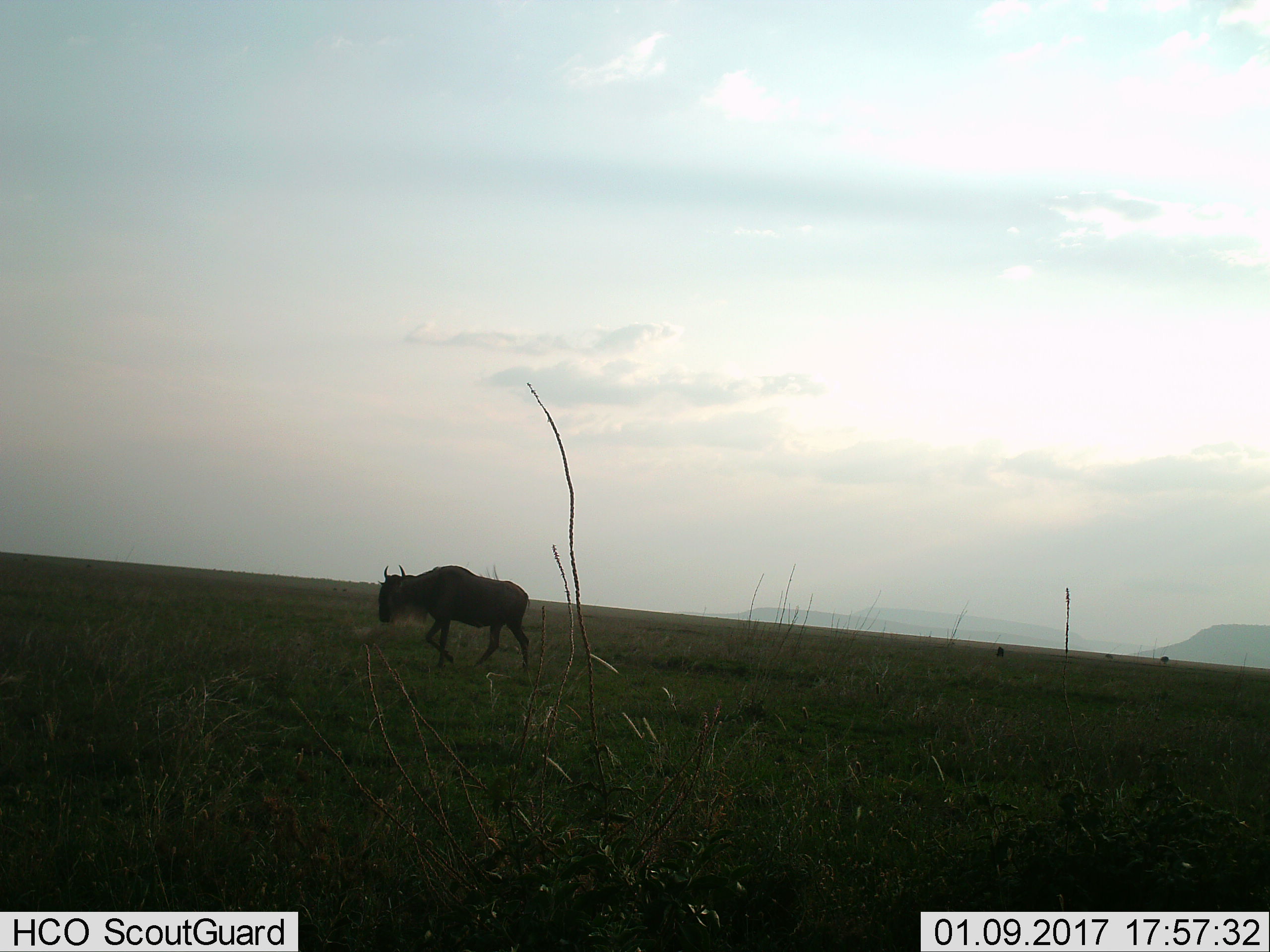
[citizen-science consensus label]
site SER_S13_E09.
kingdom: Animalia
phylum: Chordata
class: Mammalia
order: Artiodactyla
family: Bovidae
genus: Connochaetes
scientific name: Connochaetes taurinus taurinus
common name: blue wildebeest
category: wildebeestblue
Wildebeestblue (blue wildebeest) (Connochaetes taurinus taurinus), count 1. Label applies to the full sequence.